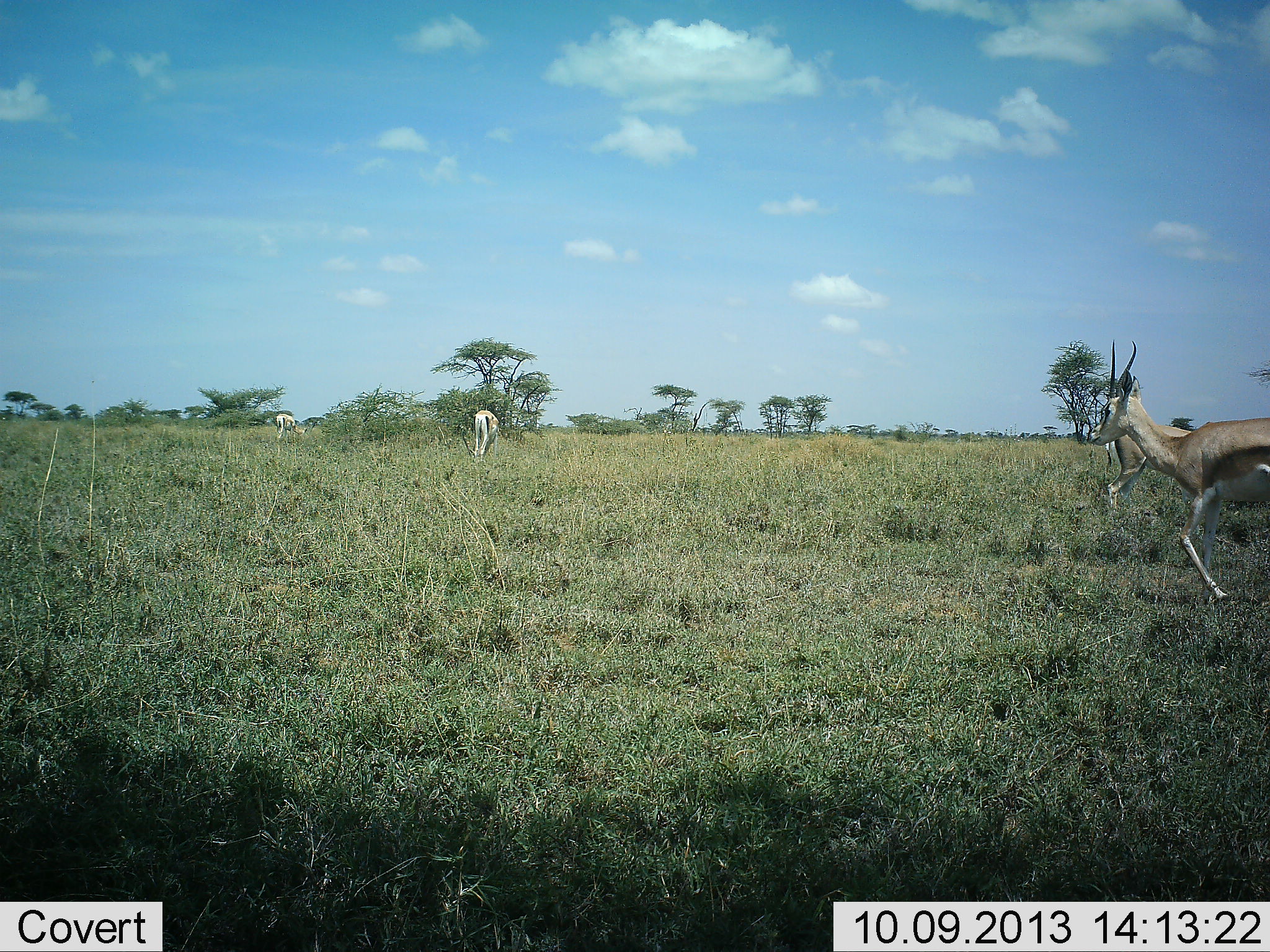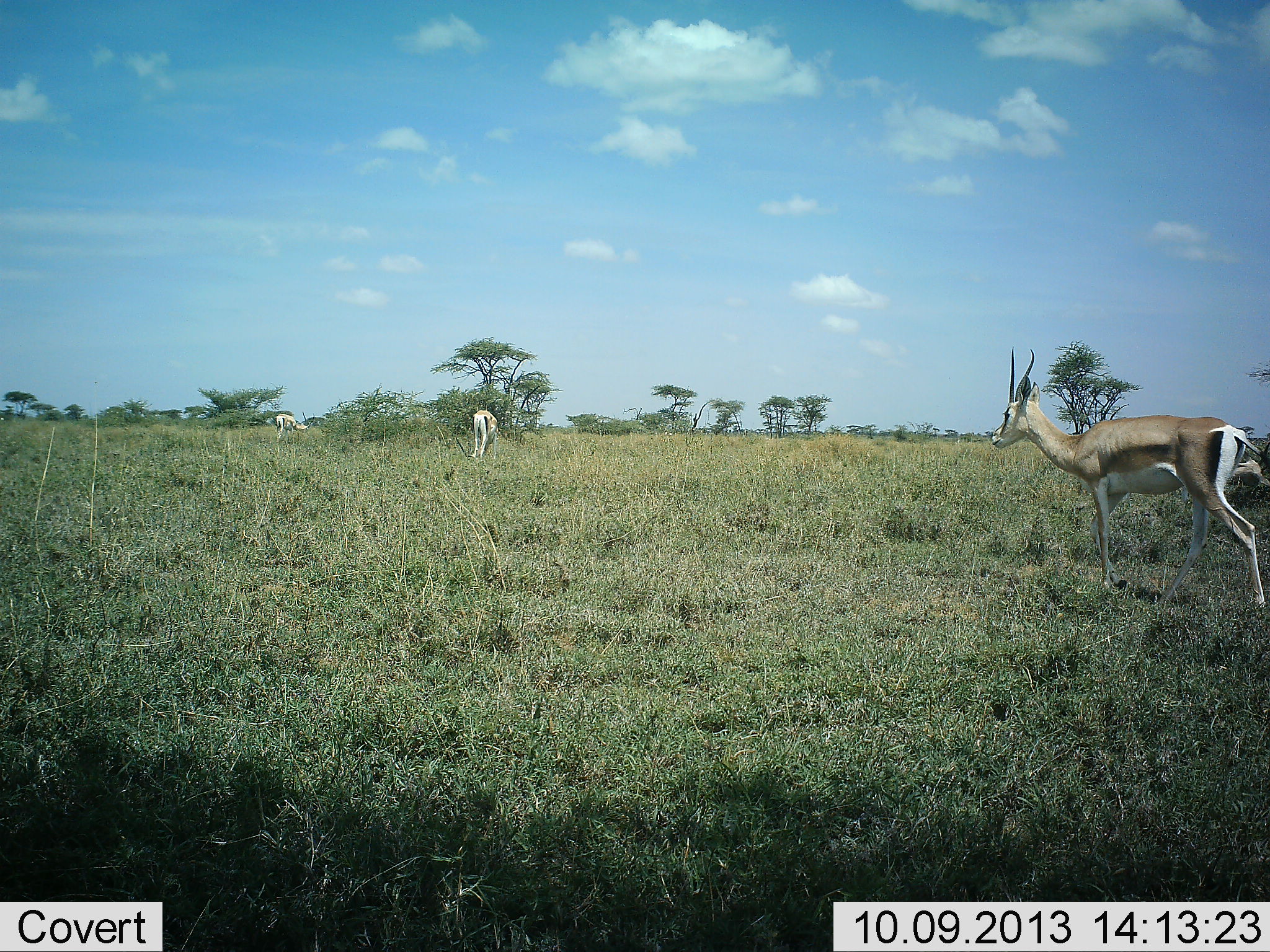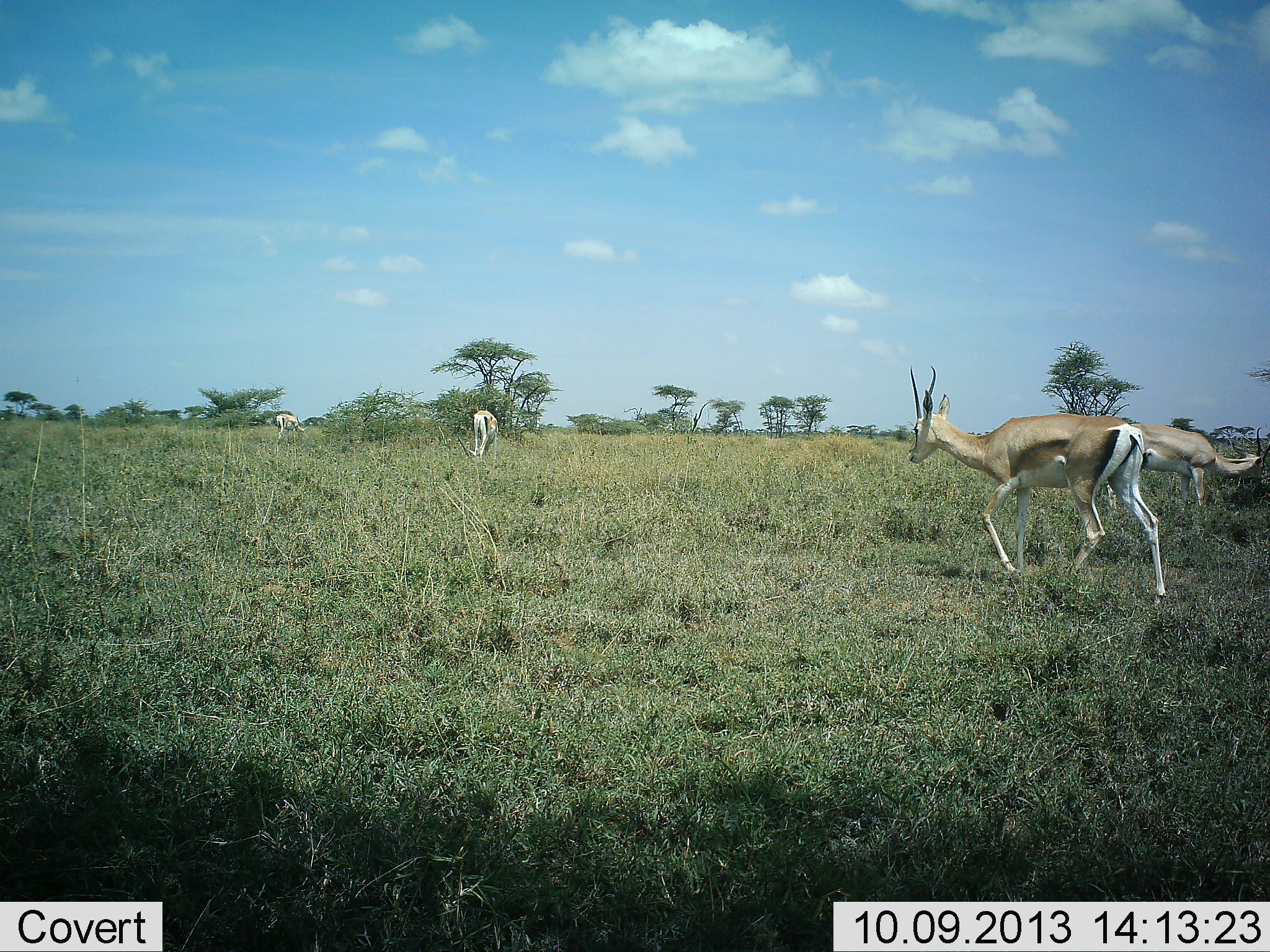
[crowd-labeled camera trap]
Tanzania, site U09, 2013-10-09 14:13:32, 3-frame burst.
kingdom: Animalia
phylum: Chordata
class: Mammalia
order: Artiodactyla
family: Bovidae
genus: Nanger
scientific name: Nanger granti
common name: grant's gazelle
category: gazellegrants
Gazellegrants (grant's gazelle) (Nanger granti), count 4. Behavior (volunteer vote fractions): standing 50%, resting 0%, moving 90%, interacting 0%. Young present (vote fraction): 0%. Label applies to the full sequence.